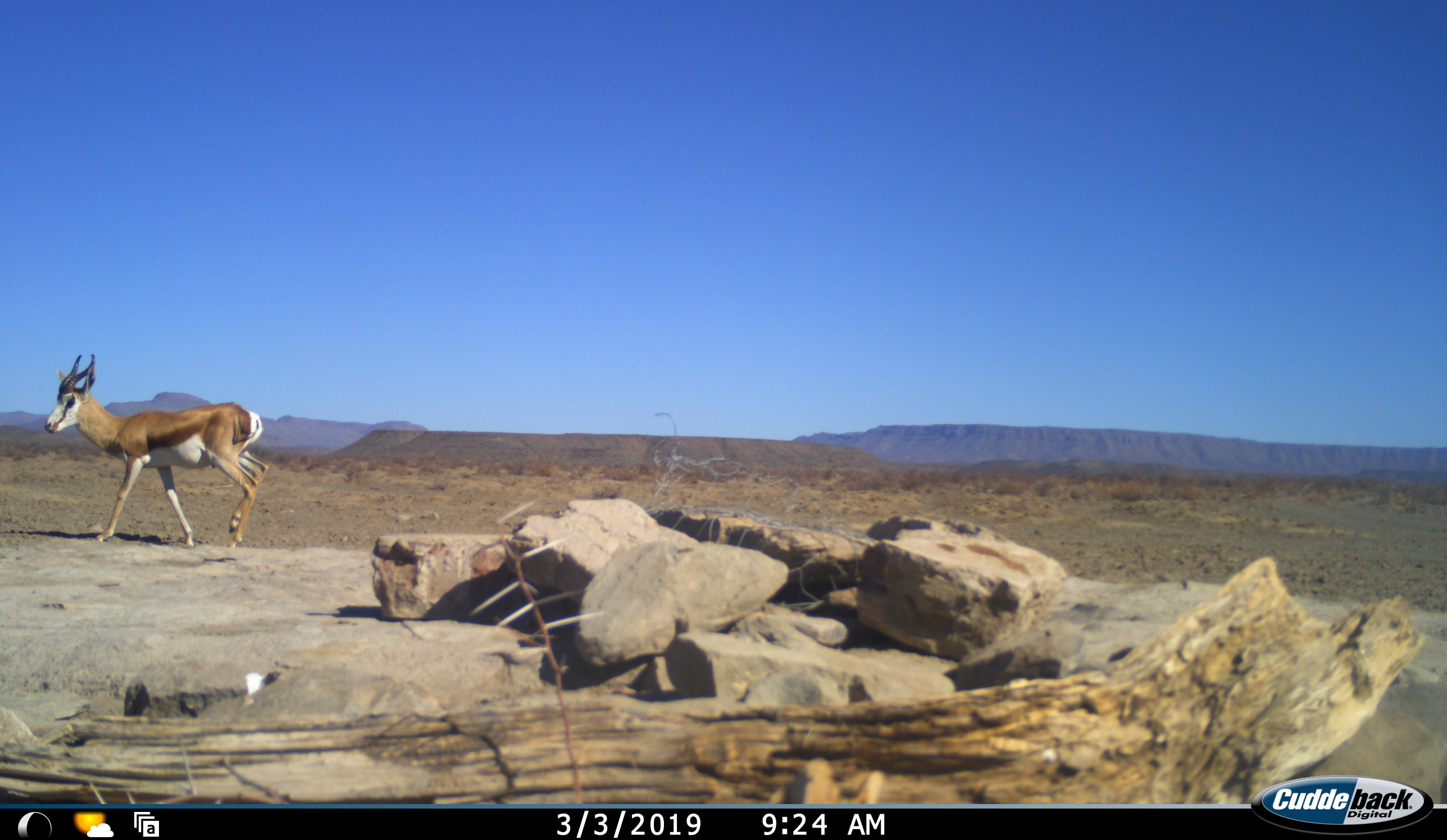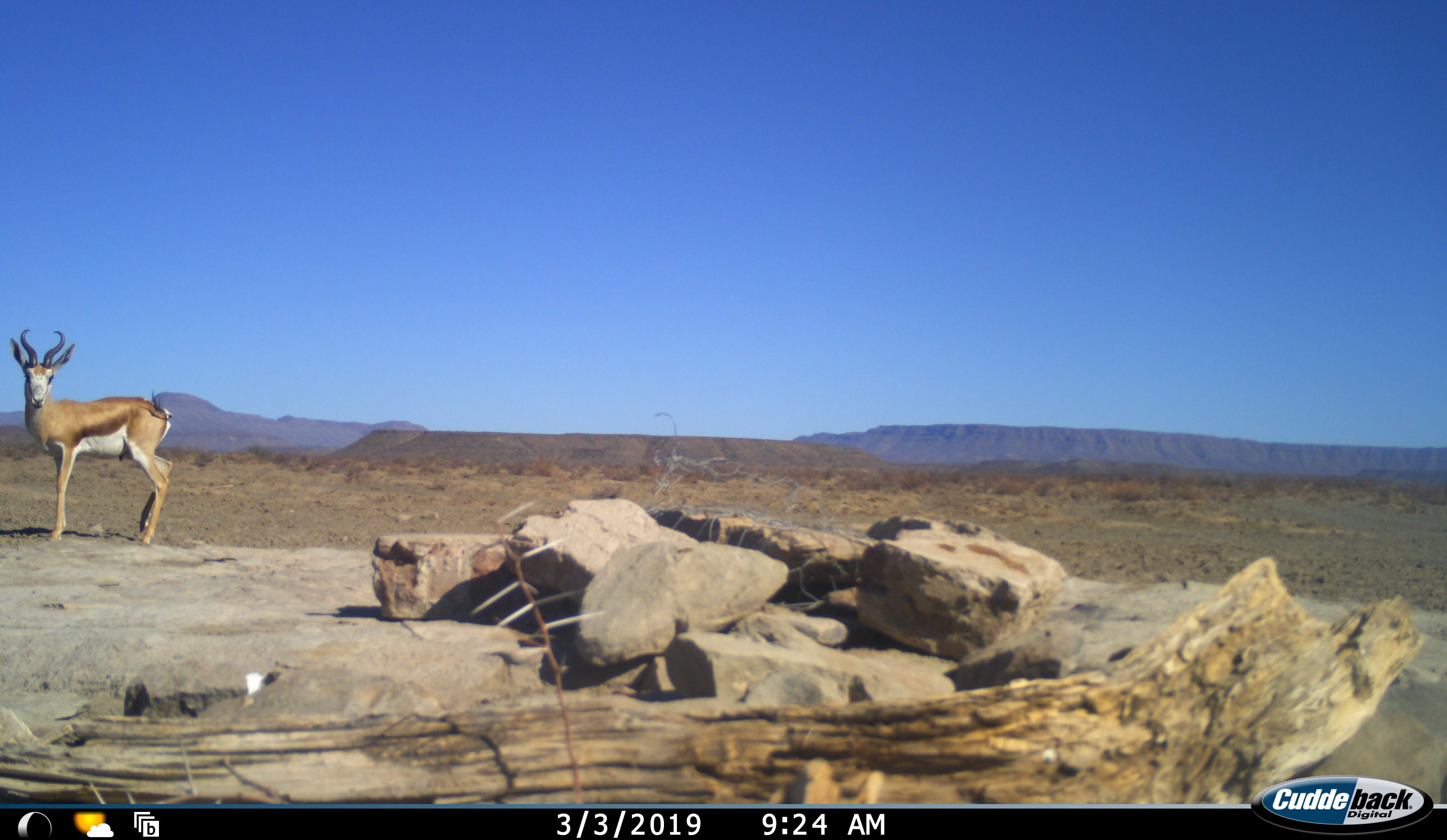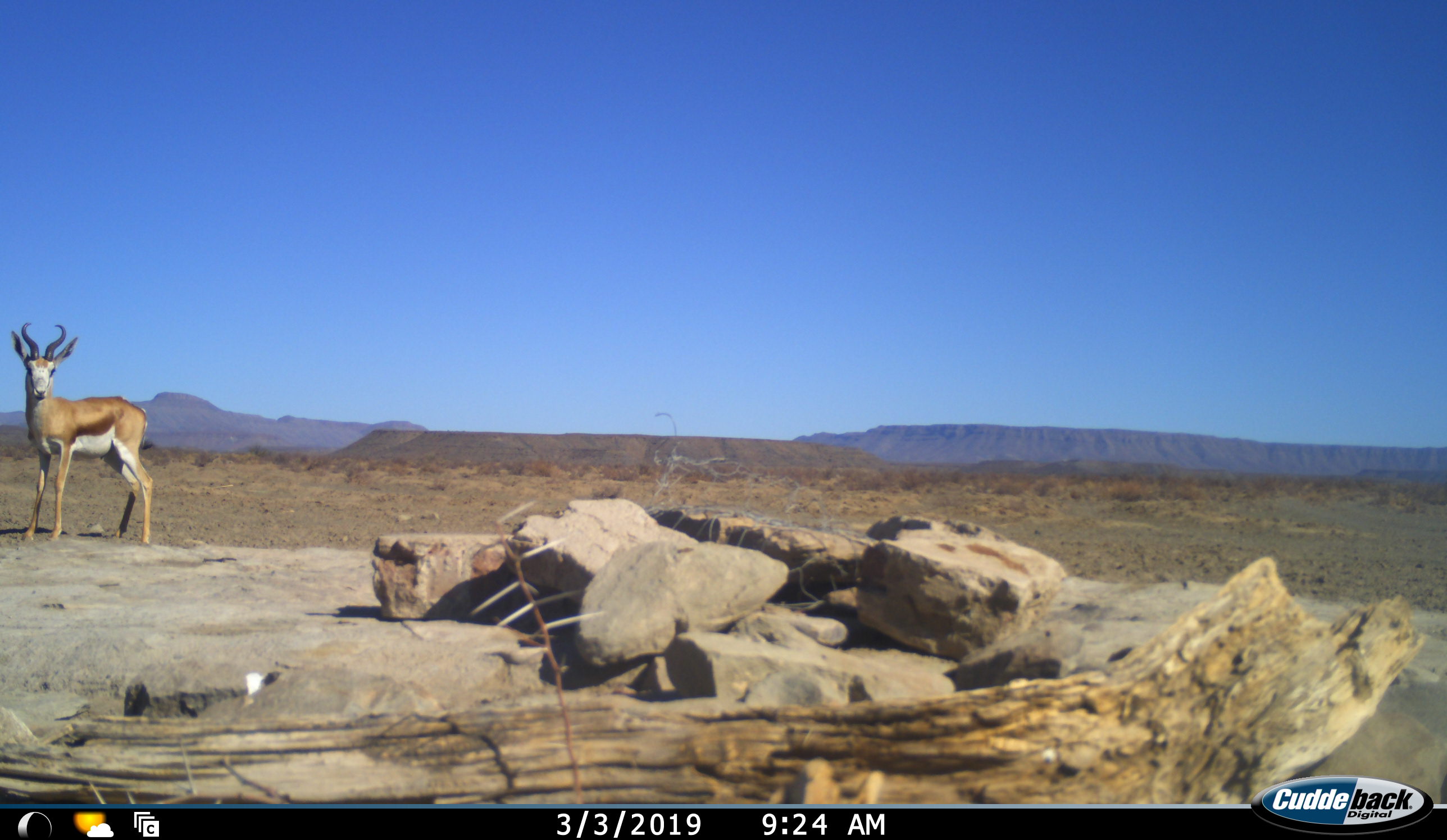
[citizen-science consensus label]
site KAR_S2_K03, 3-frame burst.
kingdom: Animalia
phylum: Chordata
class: Mammalia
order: Artiodactyla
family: Bovidae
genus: Antidorcas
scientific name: Antidorcas marsupialis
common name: springbok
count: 1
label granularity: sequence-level